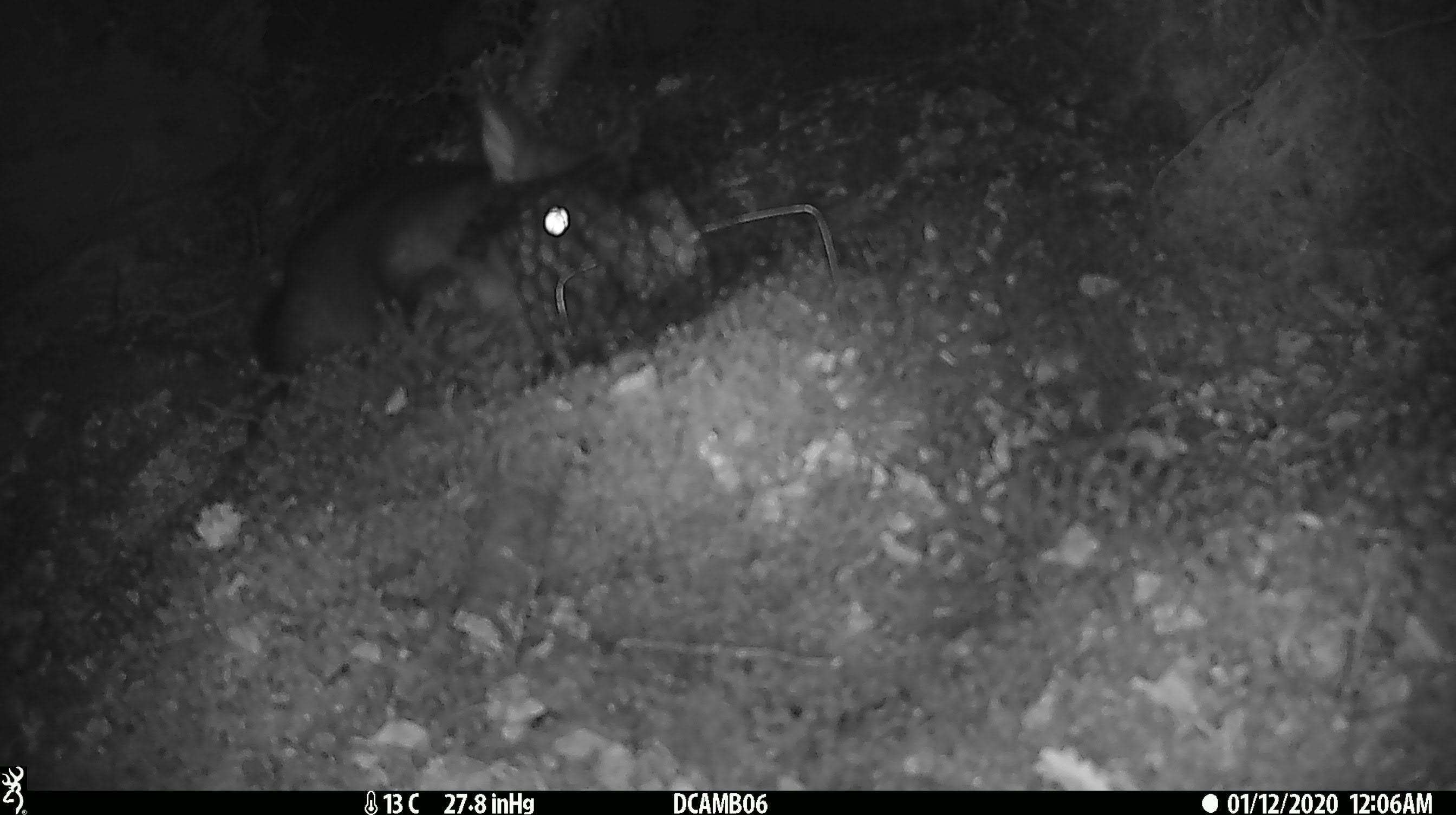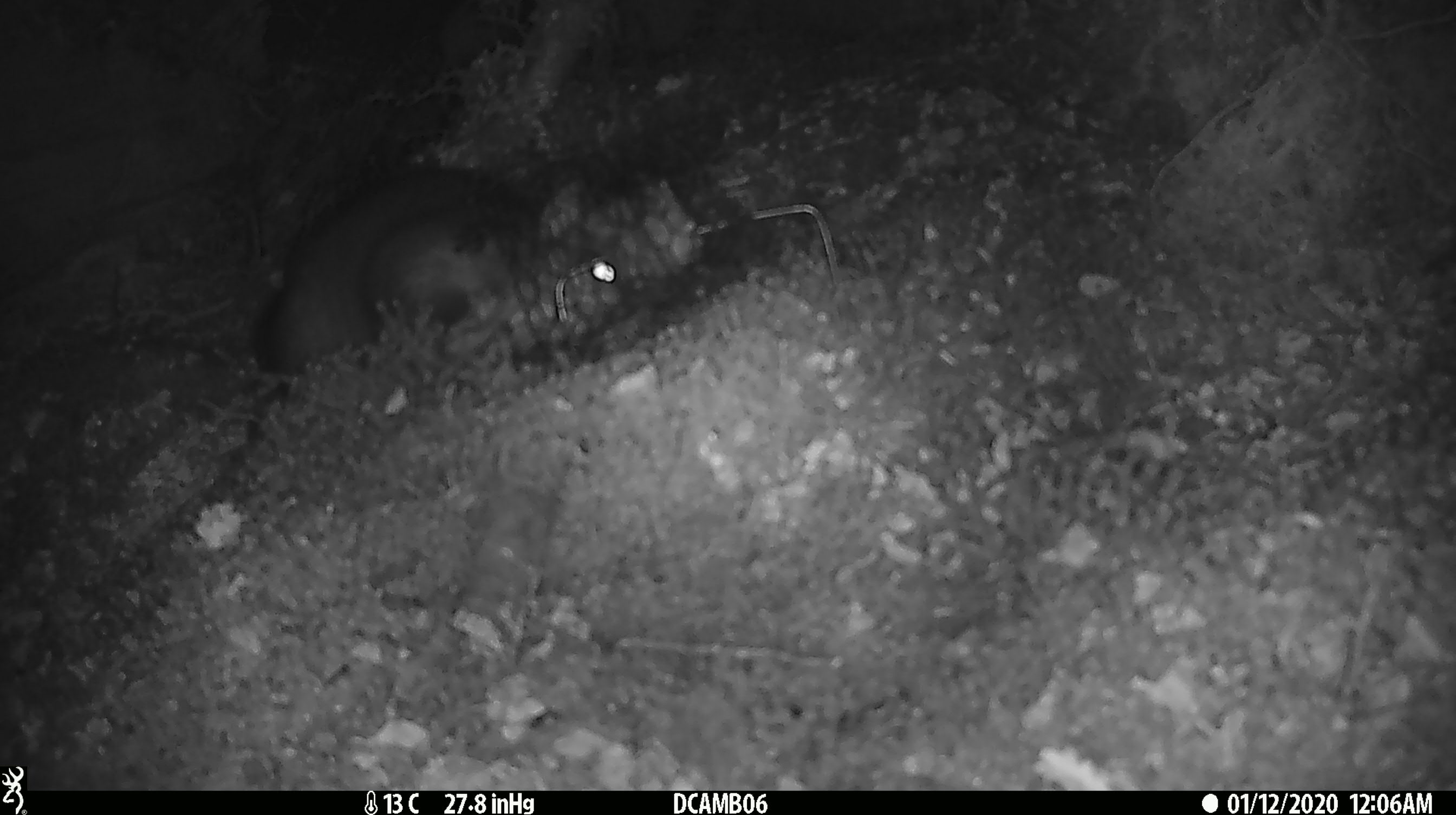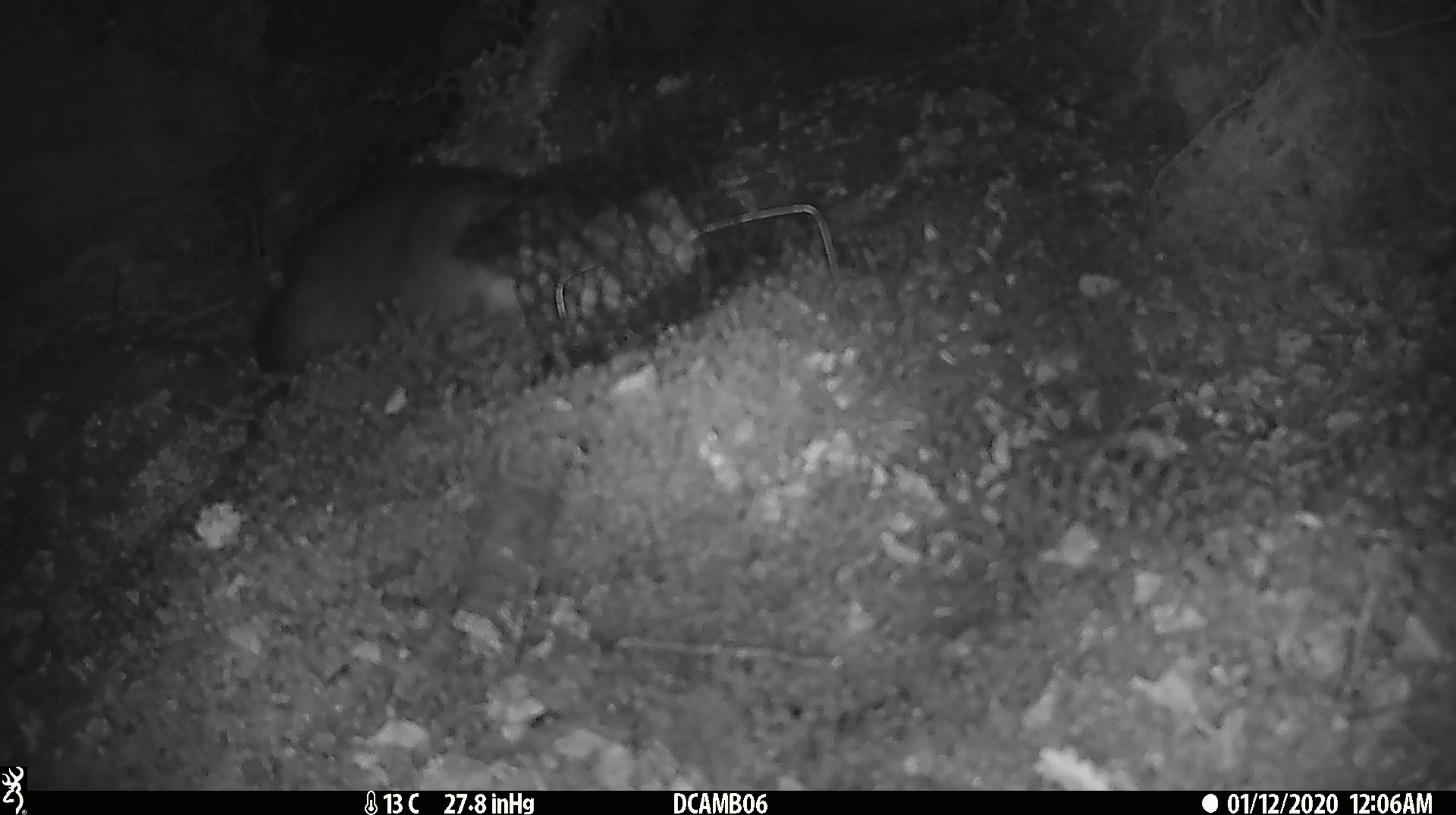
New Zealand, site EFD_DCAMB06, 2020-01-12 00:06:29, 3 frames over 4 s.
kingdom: Animalia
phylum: Chordata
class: Mammalia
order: Diprotodontia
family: Phalangeridae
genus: Trichosurus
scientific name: Trichosurus vulpecula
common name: common brushtail possum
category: possum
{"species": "possum (common brushtail possum) (Trichosurus vulpecula)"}